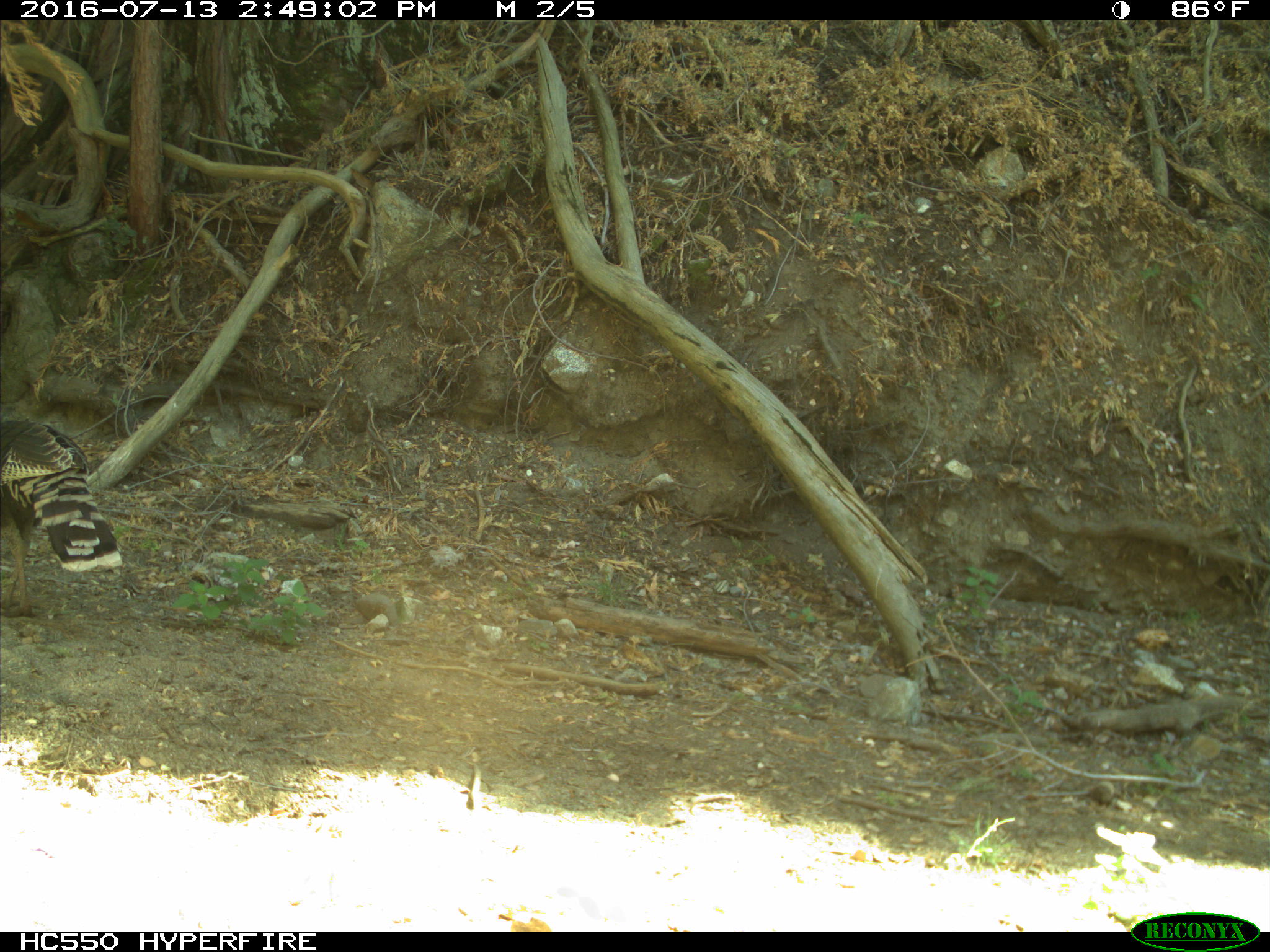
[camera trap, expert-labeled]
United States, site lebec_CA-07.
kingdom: Animalia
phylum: Chordata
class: Aves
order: Galliformes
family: Phasianidae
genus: Meleagris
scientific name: Meleagris gallopavo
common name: wild turkey